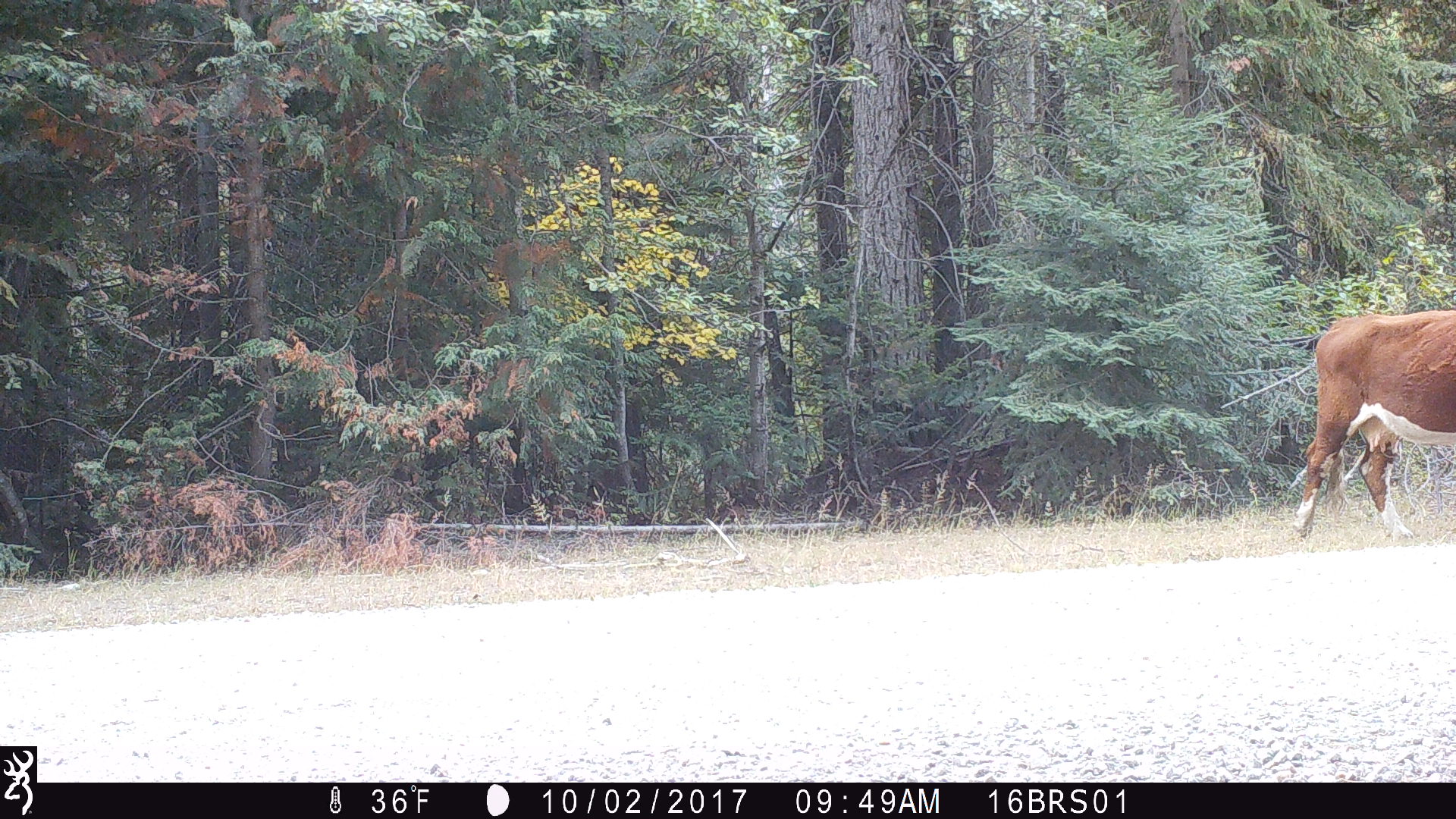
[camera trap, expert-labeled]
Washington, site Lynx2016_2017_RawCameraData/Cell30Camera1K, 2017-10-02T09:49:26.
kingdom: Animalia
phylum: Chordata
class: Mammalia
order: Artiodactyla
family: Bovidae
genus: Bos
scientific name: Bos taurus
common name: domestic cattle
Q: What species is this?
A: Domestic cattle (Bos taurus).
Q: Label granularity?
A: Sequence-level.